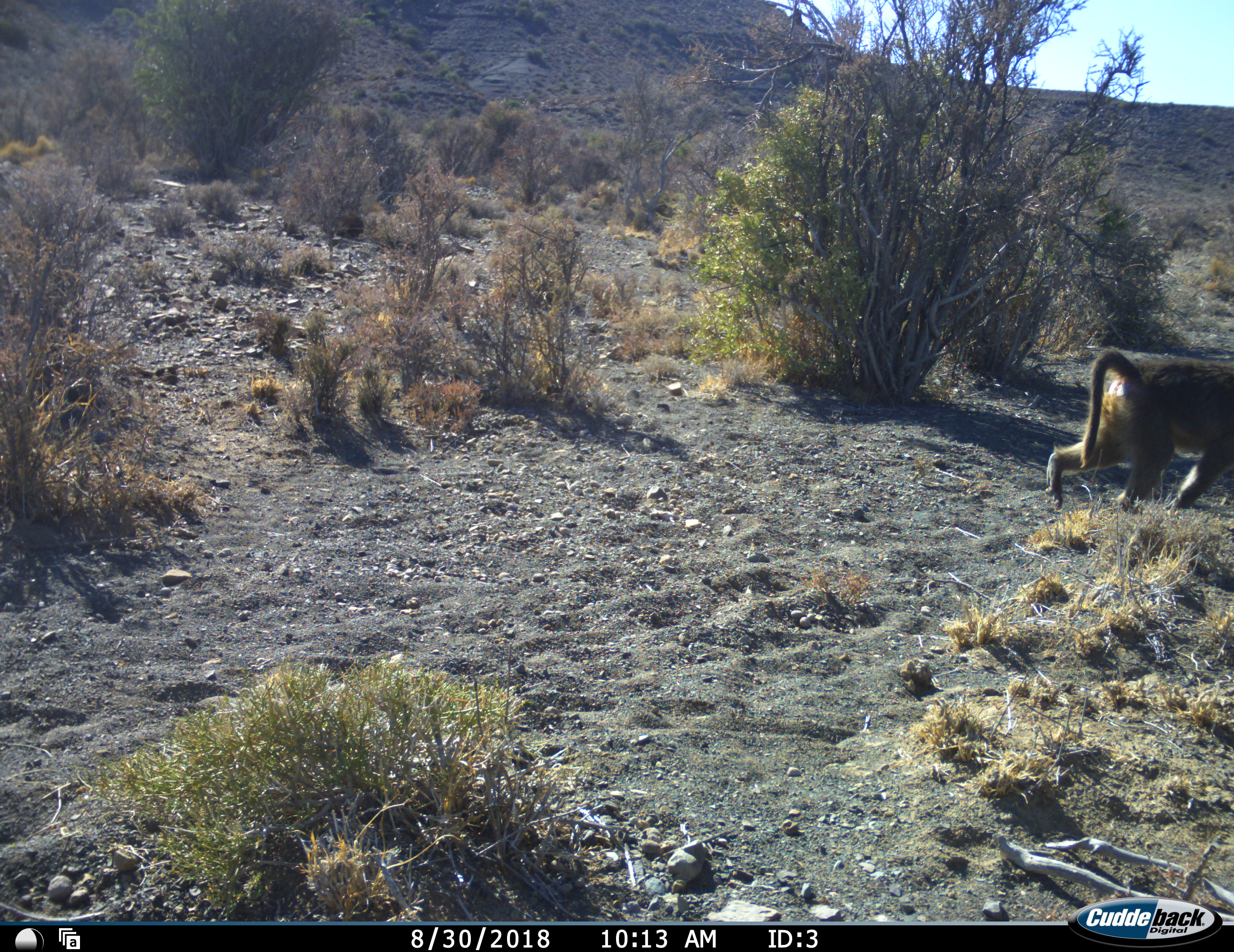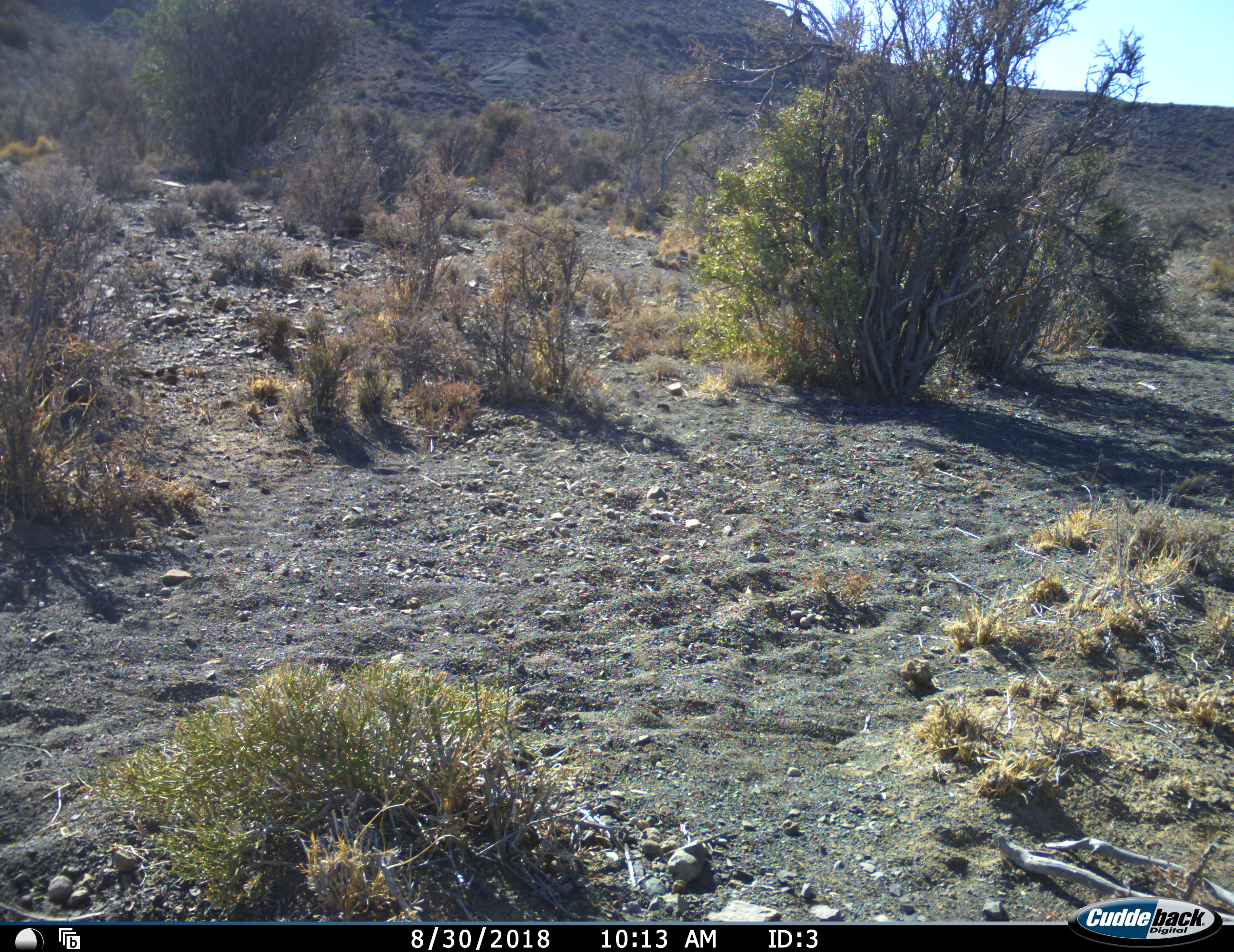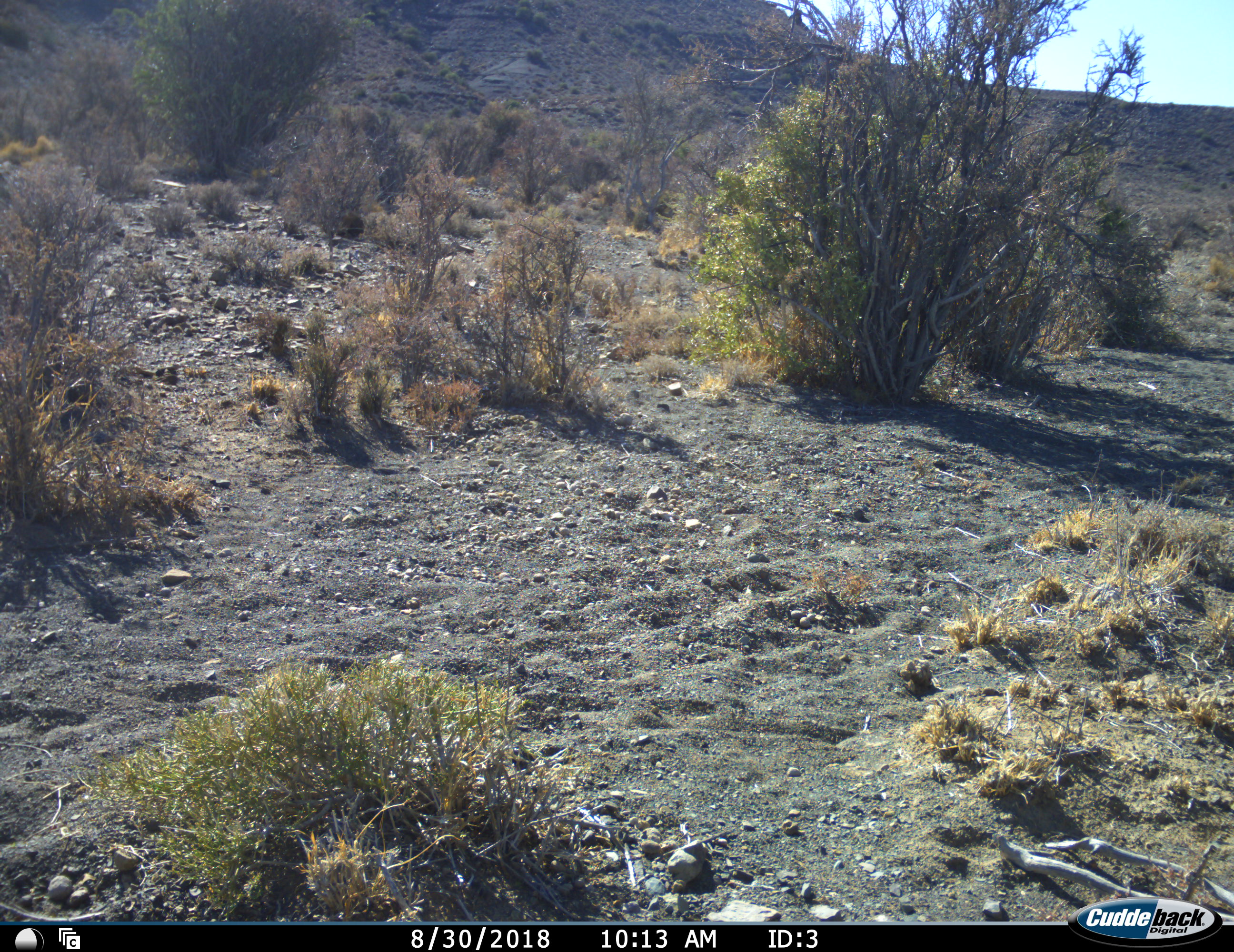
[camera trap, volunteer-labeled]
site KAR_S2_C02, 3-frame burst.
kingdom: Animalia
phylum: Chordata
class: Mammalia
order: Primates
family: Cercopithecidae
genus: Papio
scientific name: Papio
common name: baboon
Baboon (Papio), count 1. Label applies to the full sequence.